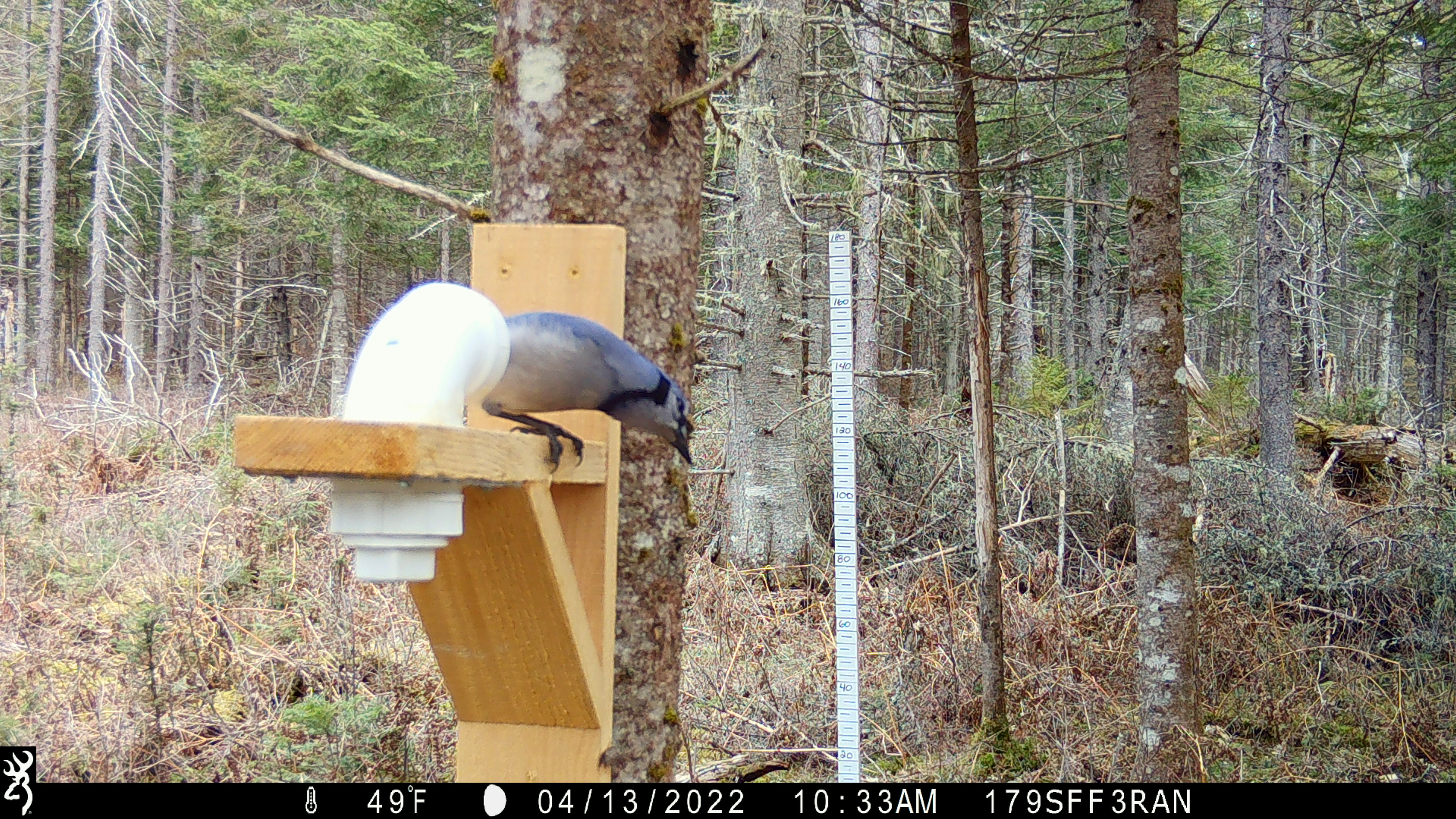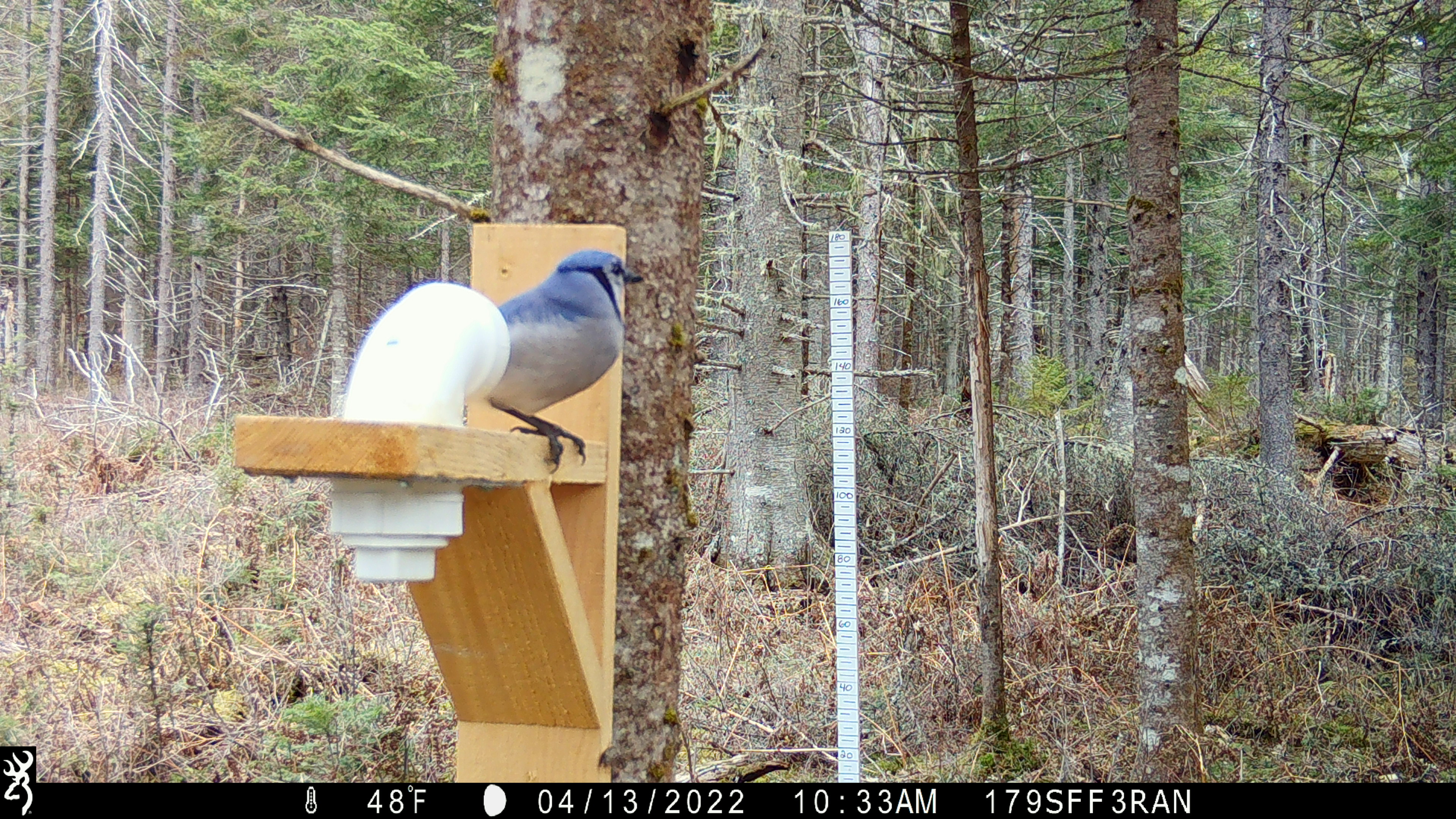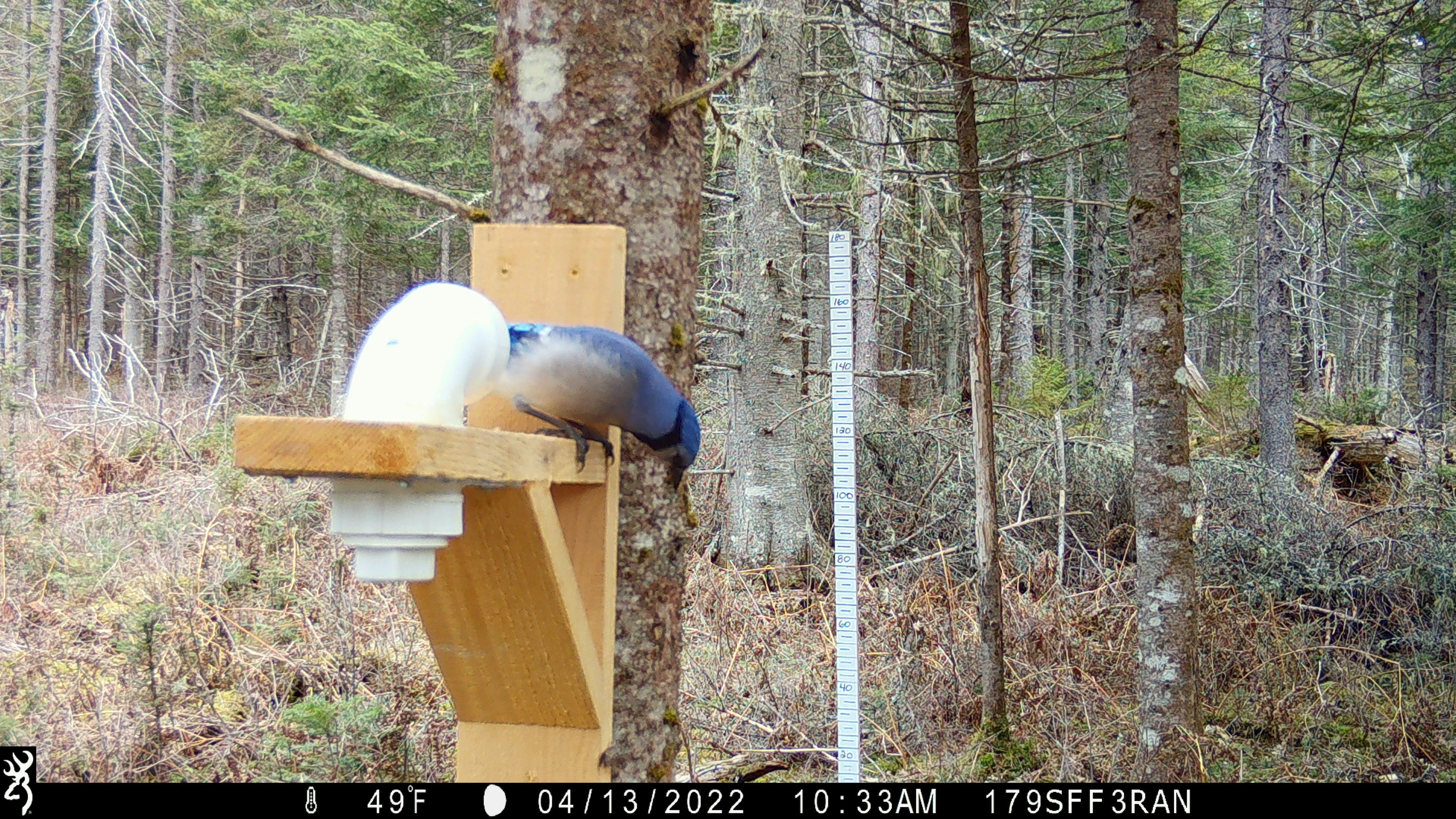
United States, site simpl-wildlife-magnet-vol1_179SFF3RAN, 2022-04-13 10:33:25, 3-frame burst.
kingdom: Animalia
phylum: Chordata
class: Aves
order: Passeriformes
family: Corvidae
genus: Cyanocitta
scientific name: Cyanocitta cristata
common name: blue jay